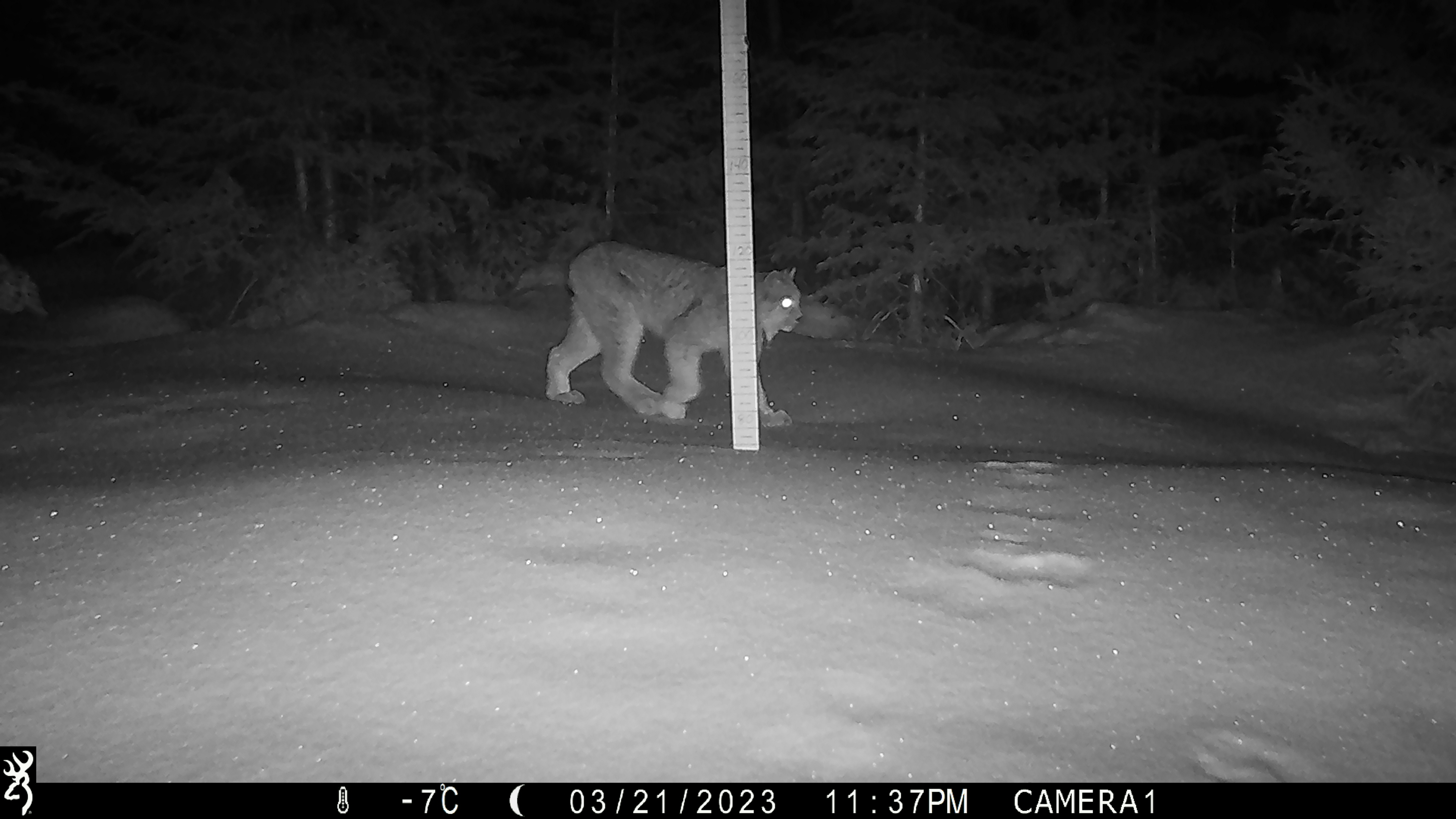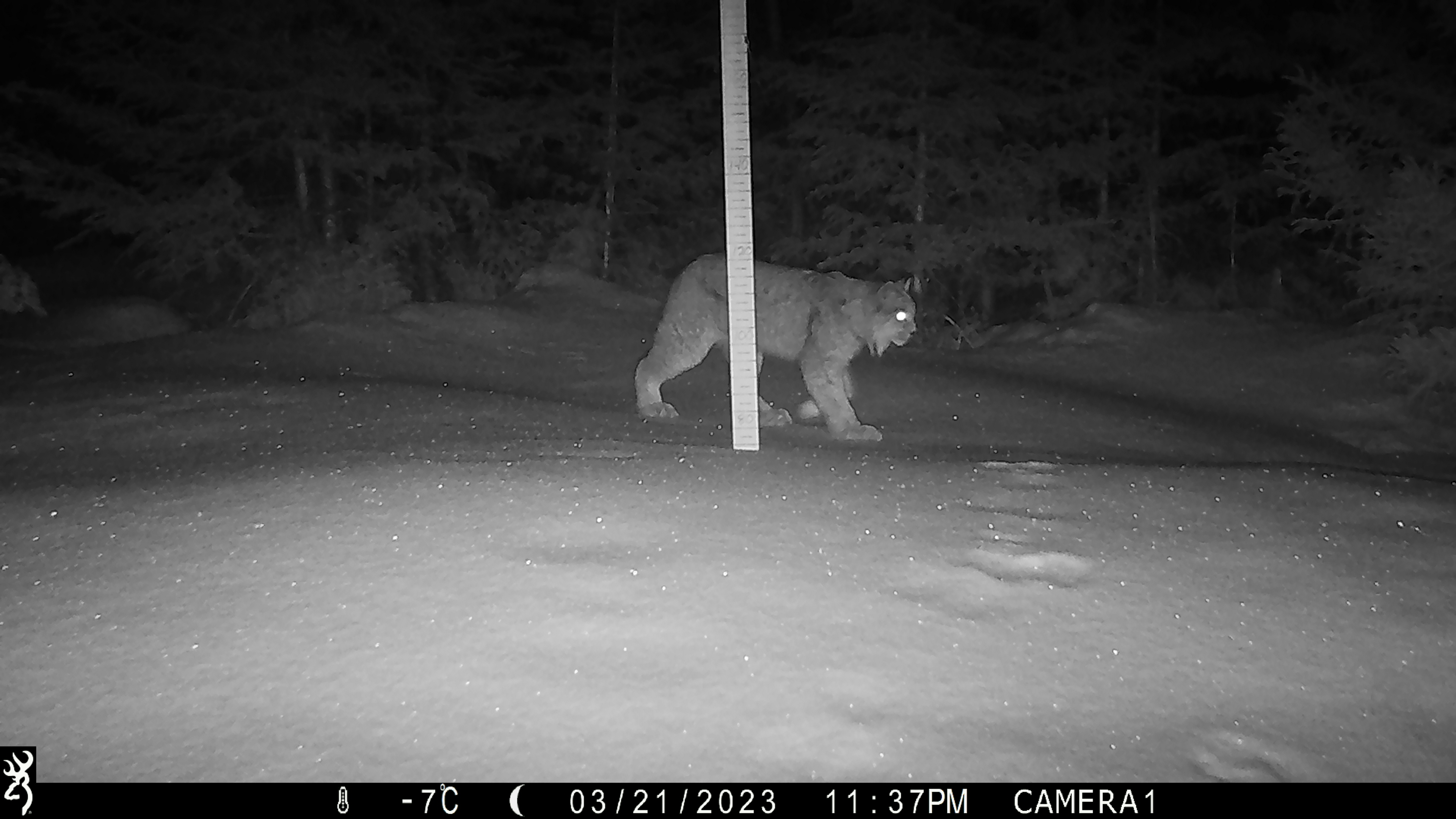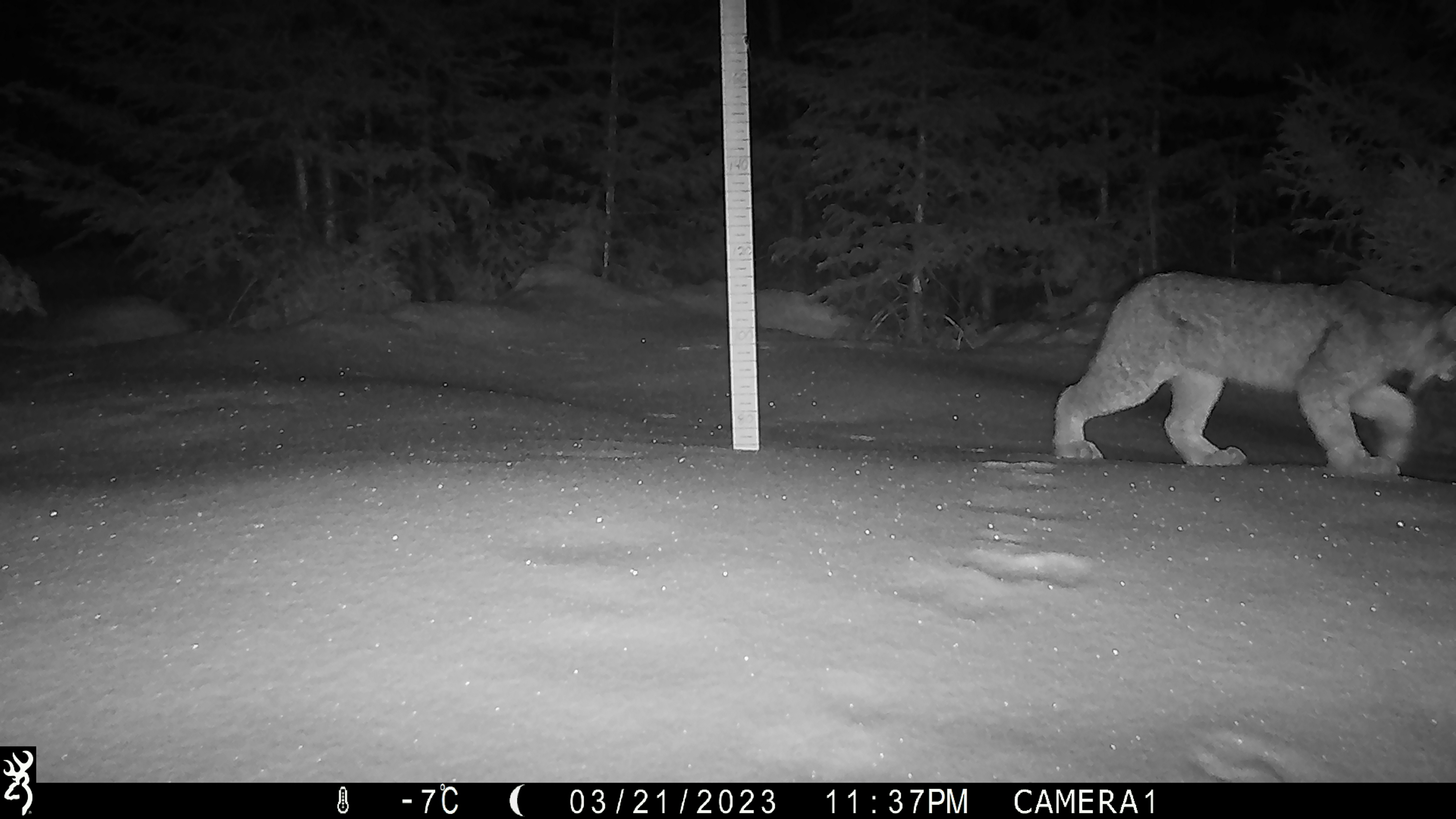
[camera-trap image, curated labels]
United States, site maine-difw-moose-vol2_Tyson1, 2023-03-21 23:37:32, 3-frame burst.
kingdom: Animalia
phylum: Chordata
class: Mammalia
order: Carnivora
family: Felidae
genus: Lynx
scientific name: Lynx canadensis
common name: canada lynx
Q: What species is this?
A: Canada lynx (Lynx canadensis).